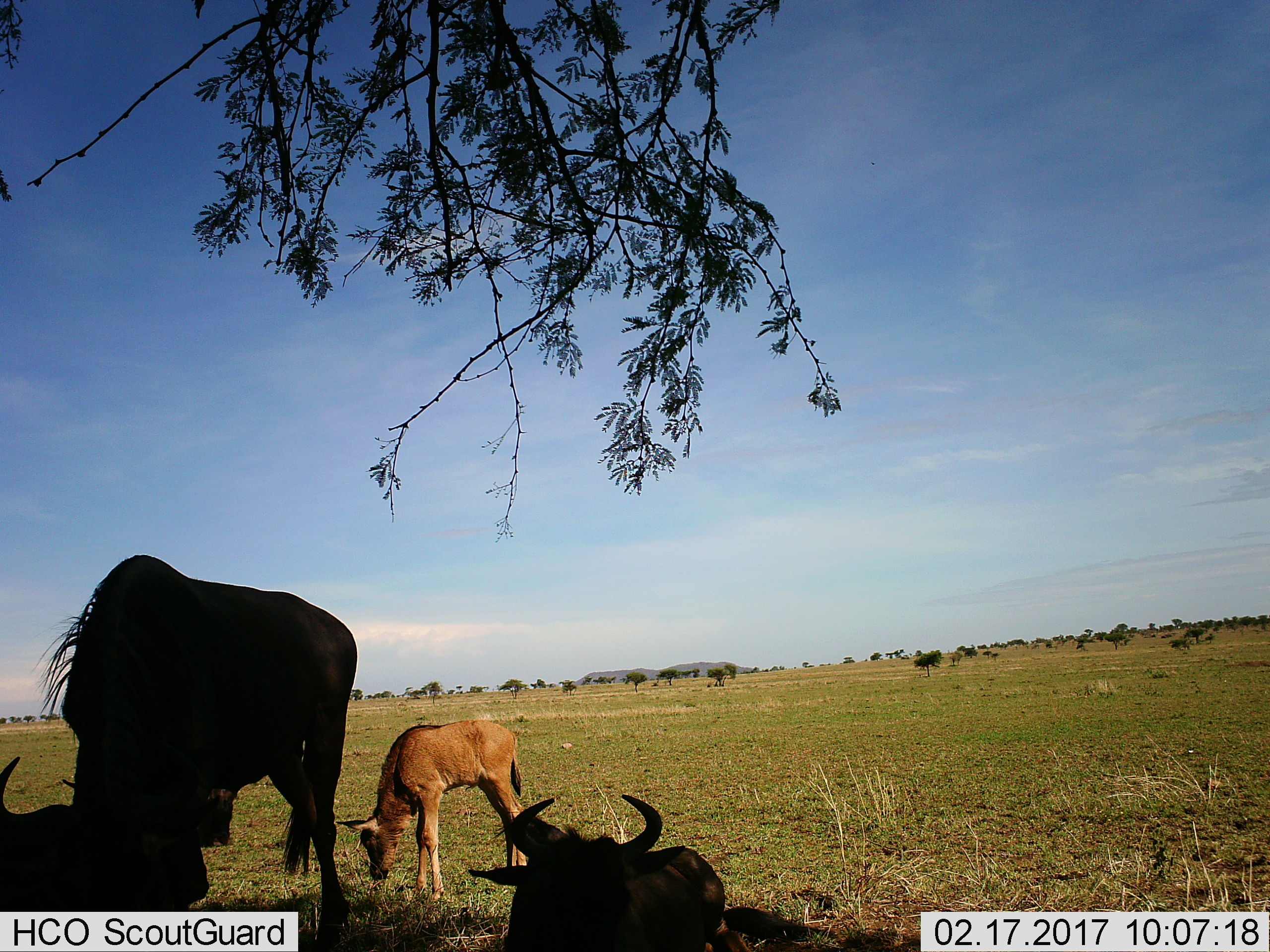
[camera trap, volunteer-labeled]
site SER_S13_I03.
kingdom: Animalia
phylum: Chordata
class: Mammalia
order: Artiodactyla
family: Bovidae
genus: Connochaetes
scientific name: Connochaetes taurinus taurinus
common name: blue wildebeest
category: wildebeestblue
Wildebeestblue (blue wildebeest) (Connochaetes taurinus taurinus), count 4. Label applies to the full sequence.